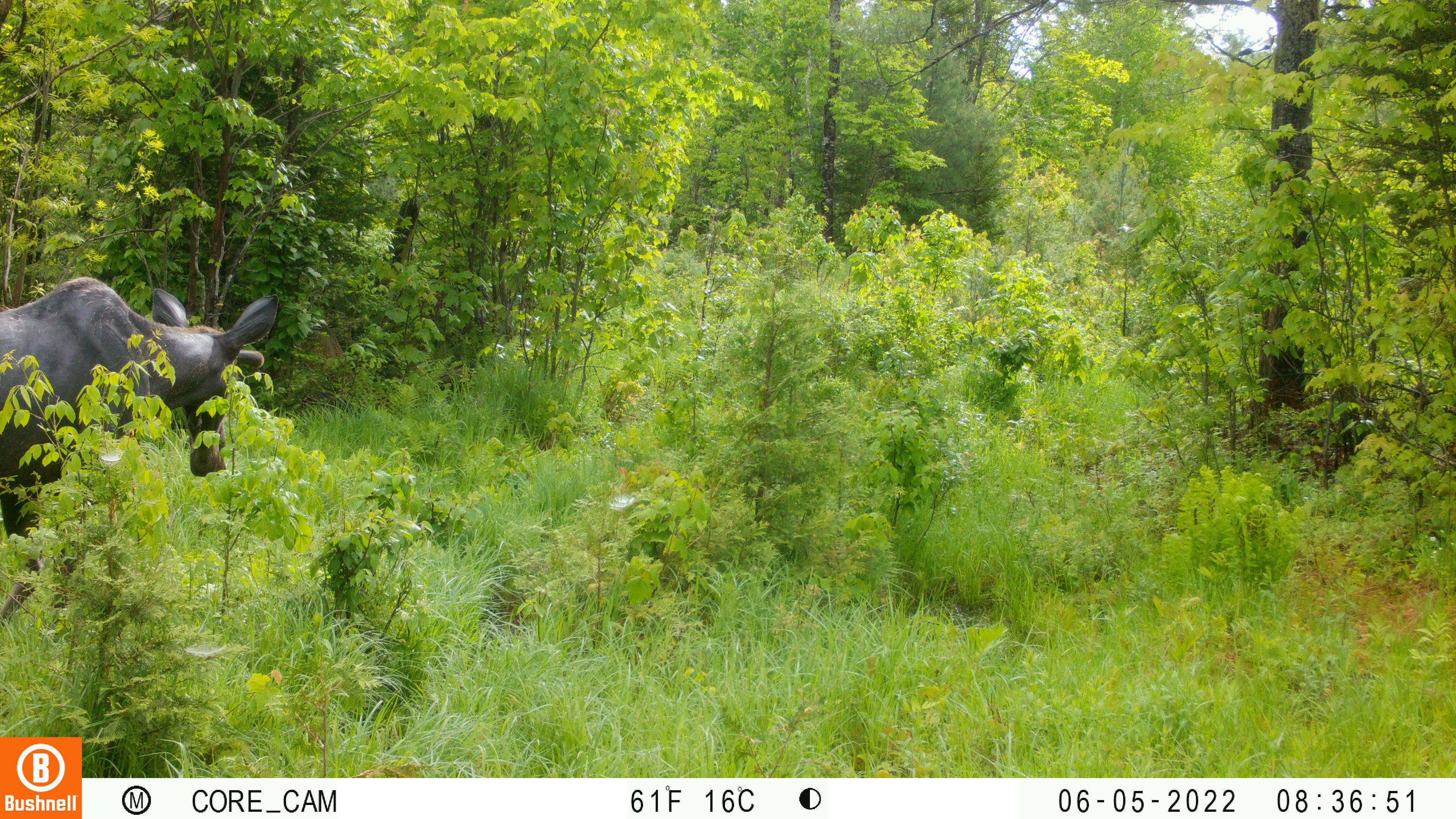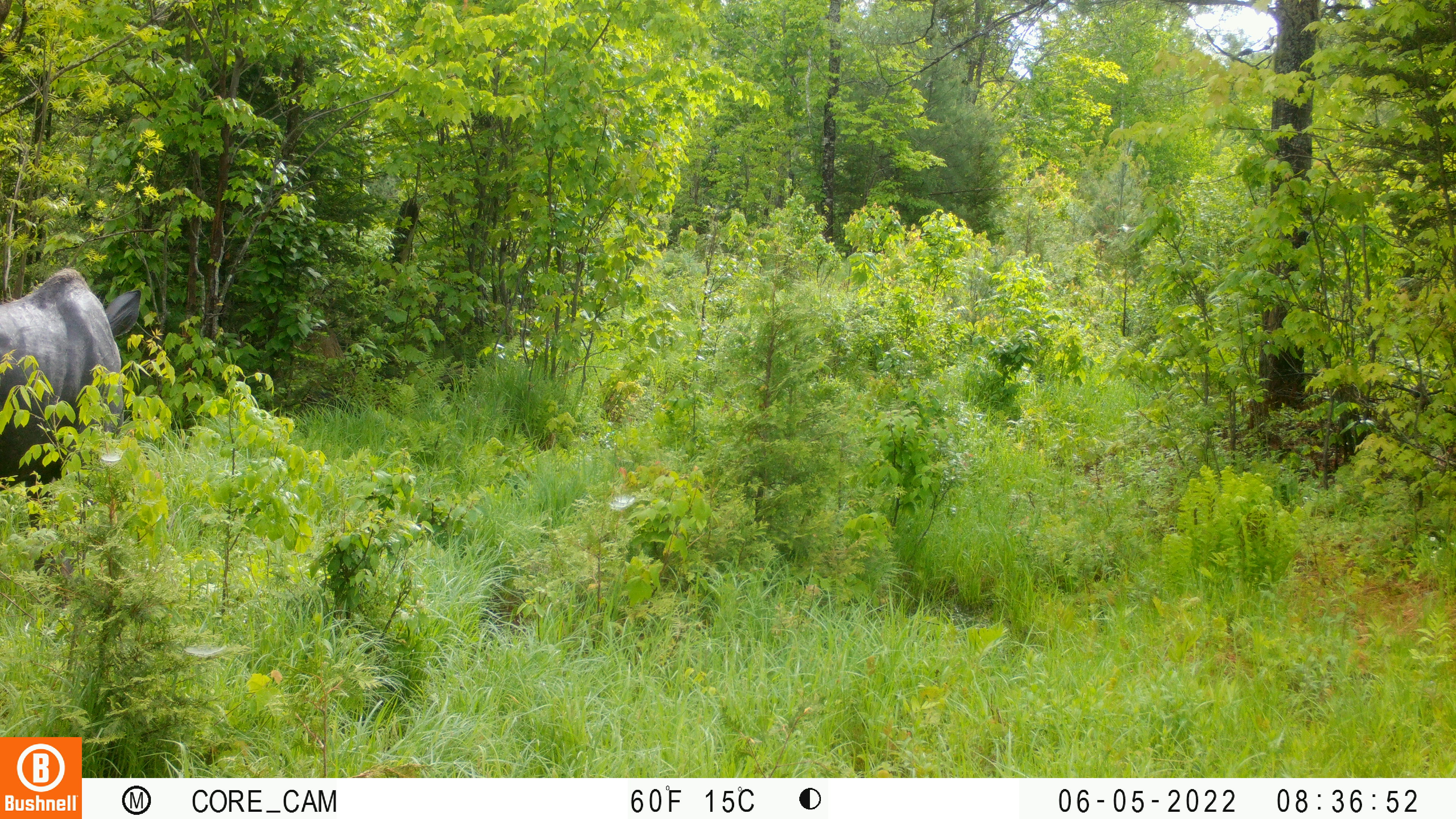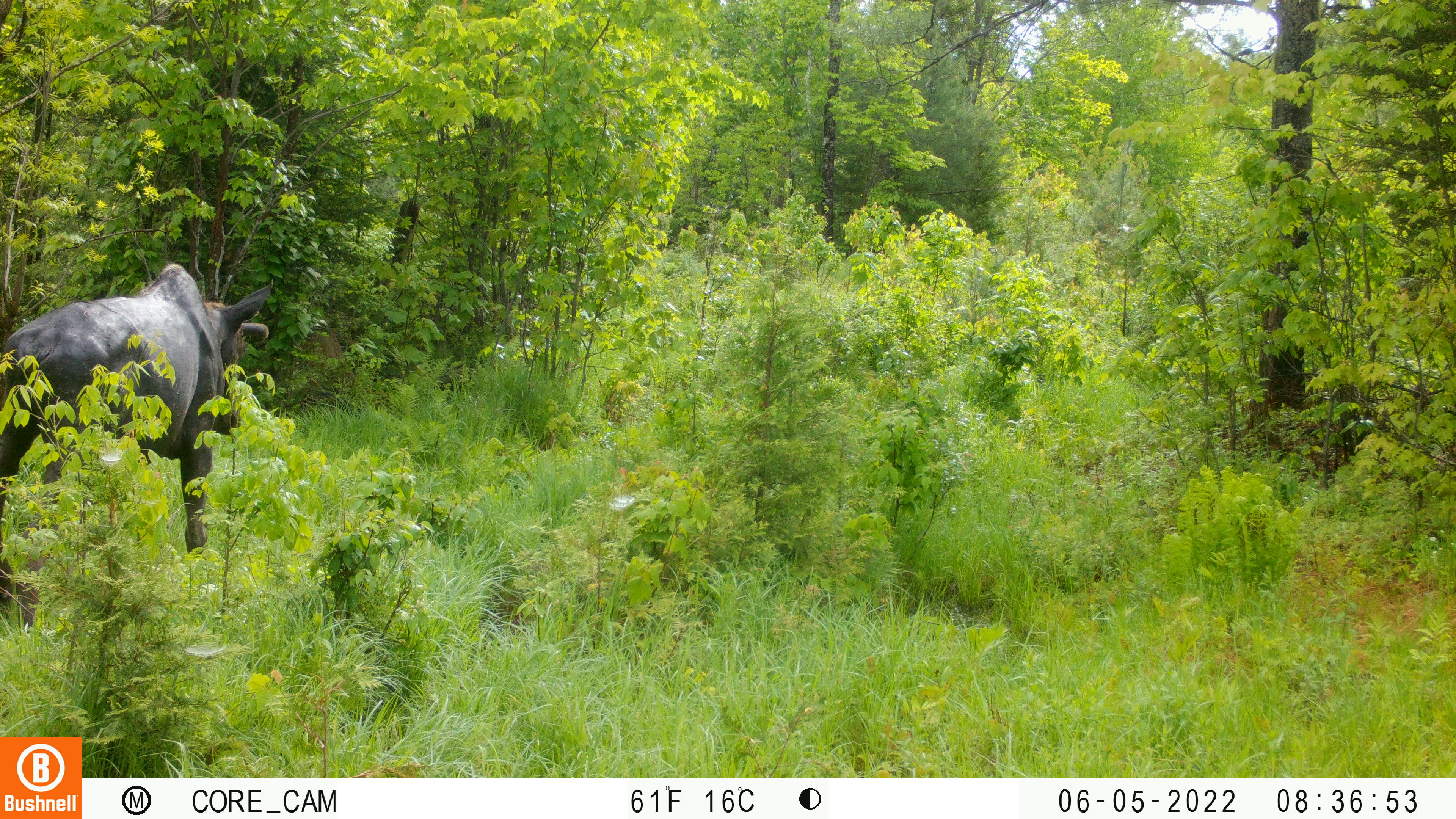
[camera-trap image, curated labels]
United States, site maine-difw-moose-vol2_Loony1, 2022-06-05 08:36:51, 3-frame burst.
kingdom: Animalia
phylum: Chordata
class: Mammalia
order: Artiodactyla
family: Cervidae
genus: Alces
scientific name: Alces alces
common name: moose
Moose (Alces alces).